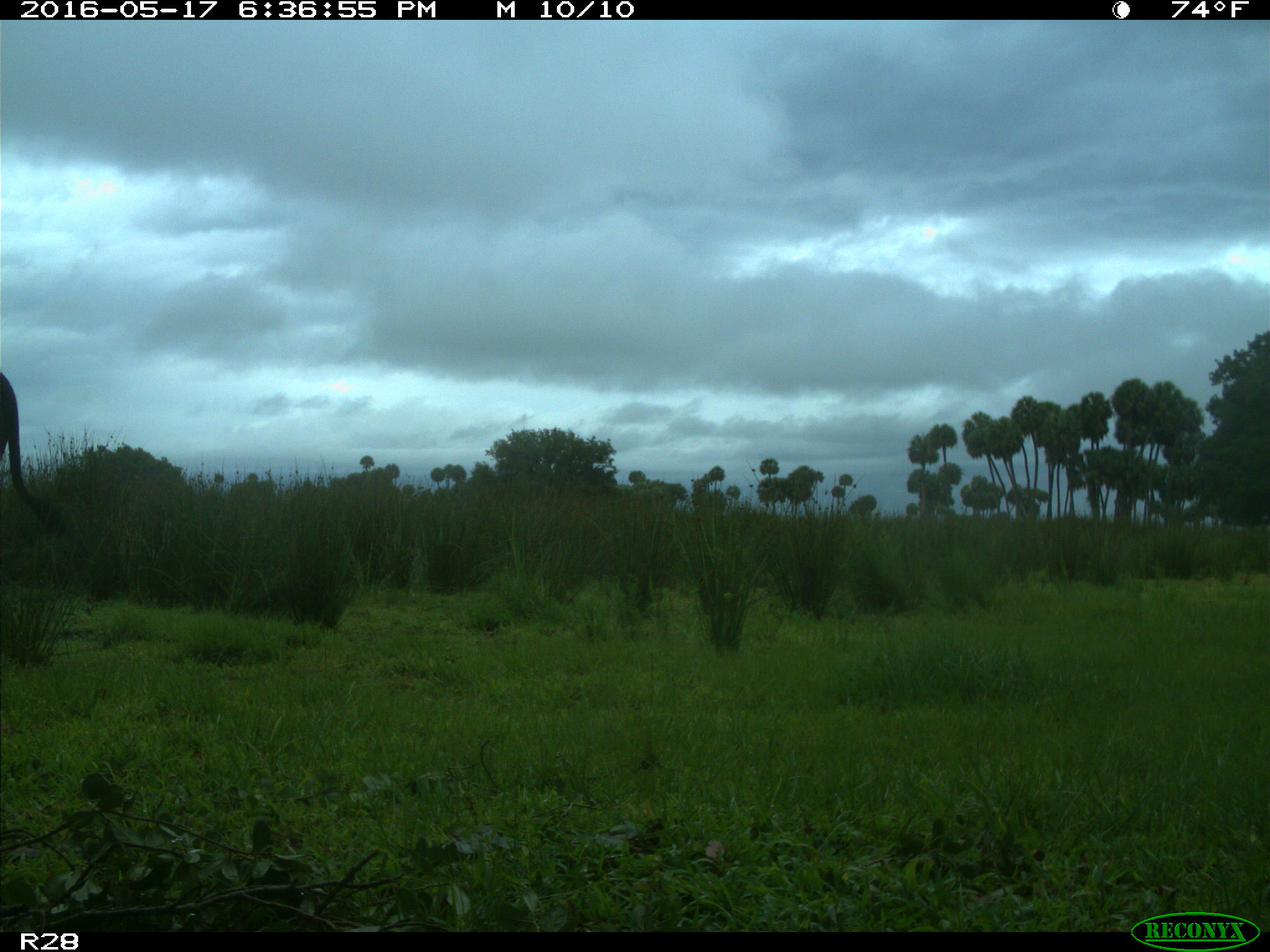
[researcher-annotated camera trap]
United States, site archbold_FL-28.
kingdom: Animalia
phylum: Chordata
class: Mammalia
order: Artiodactyla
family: Bovidae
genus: Bos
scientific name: Bos taurus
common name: domestic cow